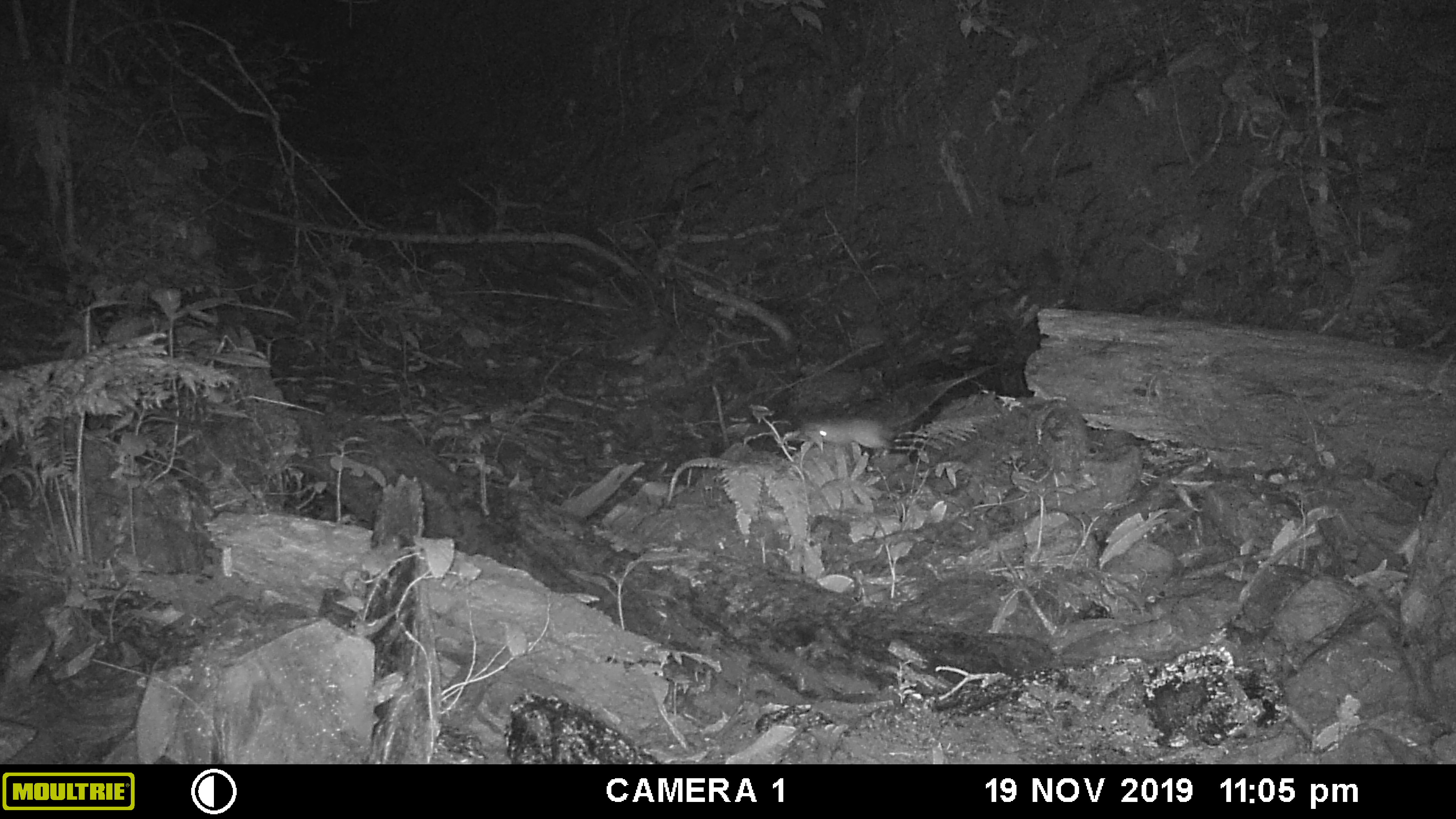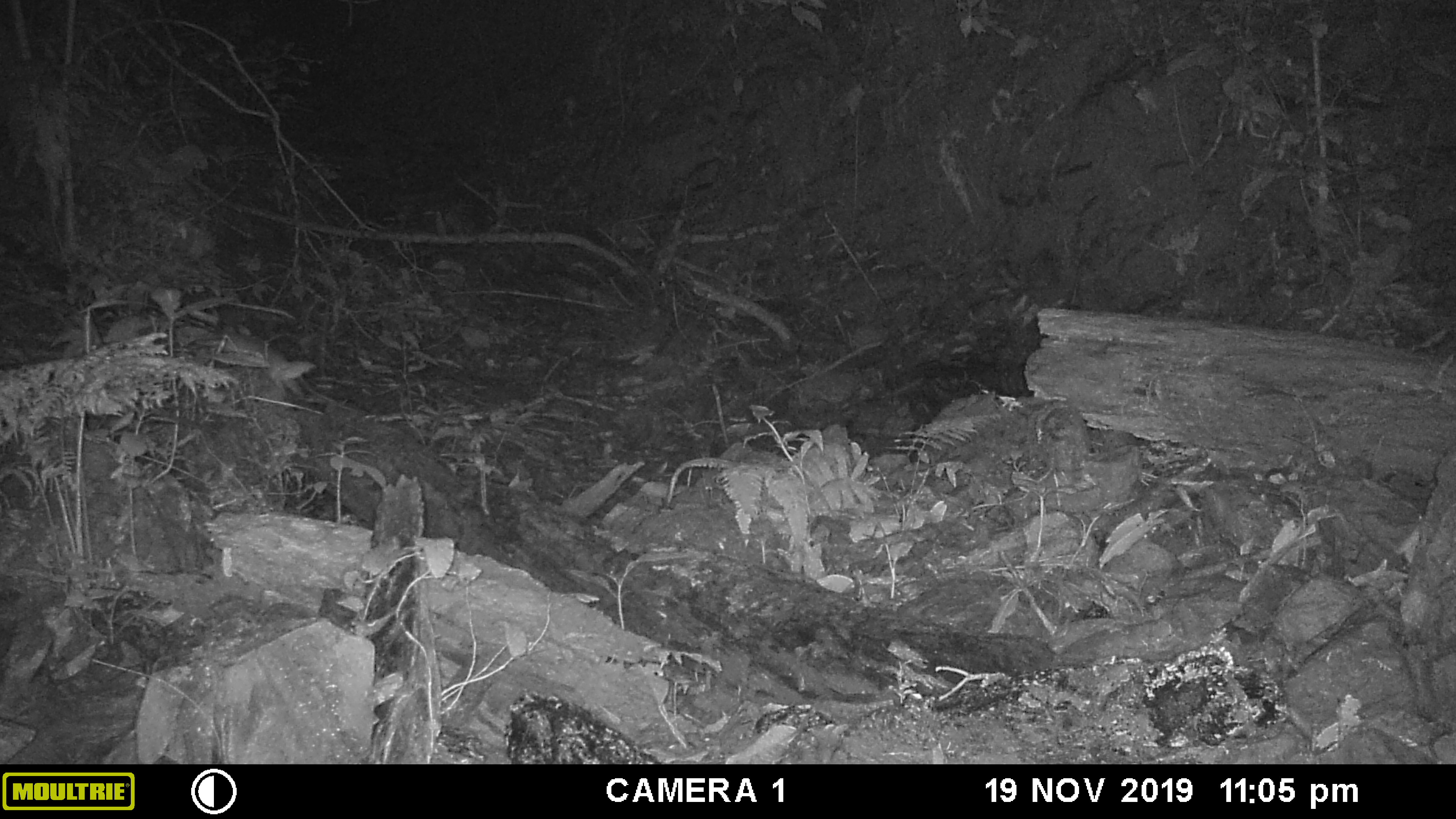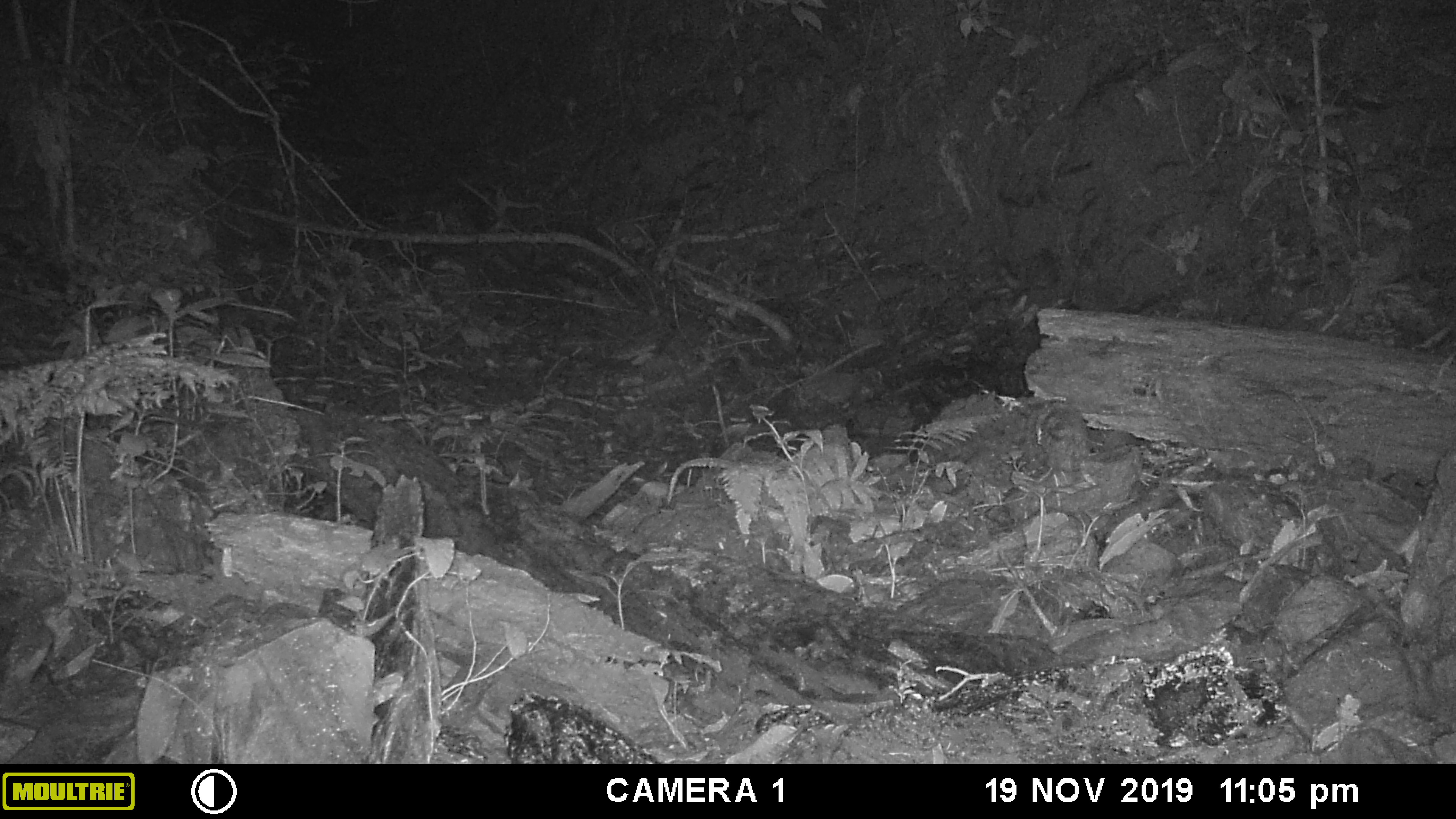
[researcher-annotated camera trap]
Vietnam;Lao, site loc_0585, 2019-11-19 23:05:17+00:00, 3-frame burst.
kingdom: Animalia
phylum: Chordata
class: Mammalia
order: Rodentia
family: Muridae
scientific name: Muridae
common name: old-world mice and rats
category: unidentified murid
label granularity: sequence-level